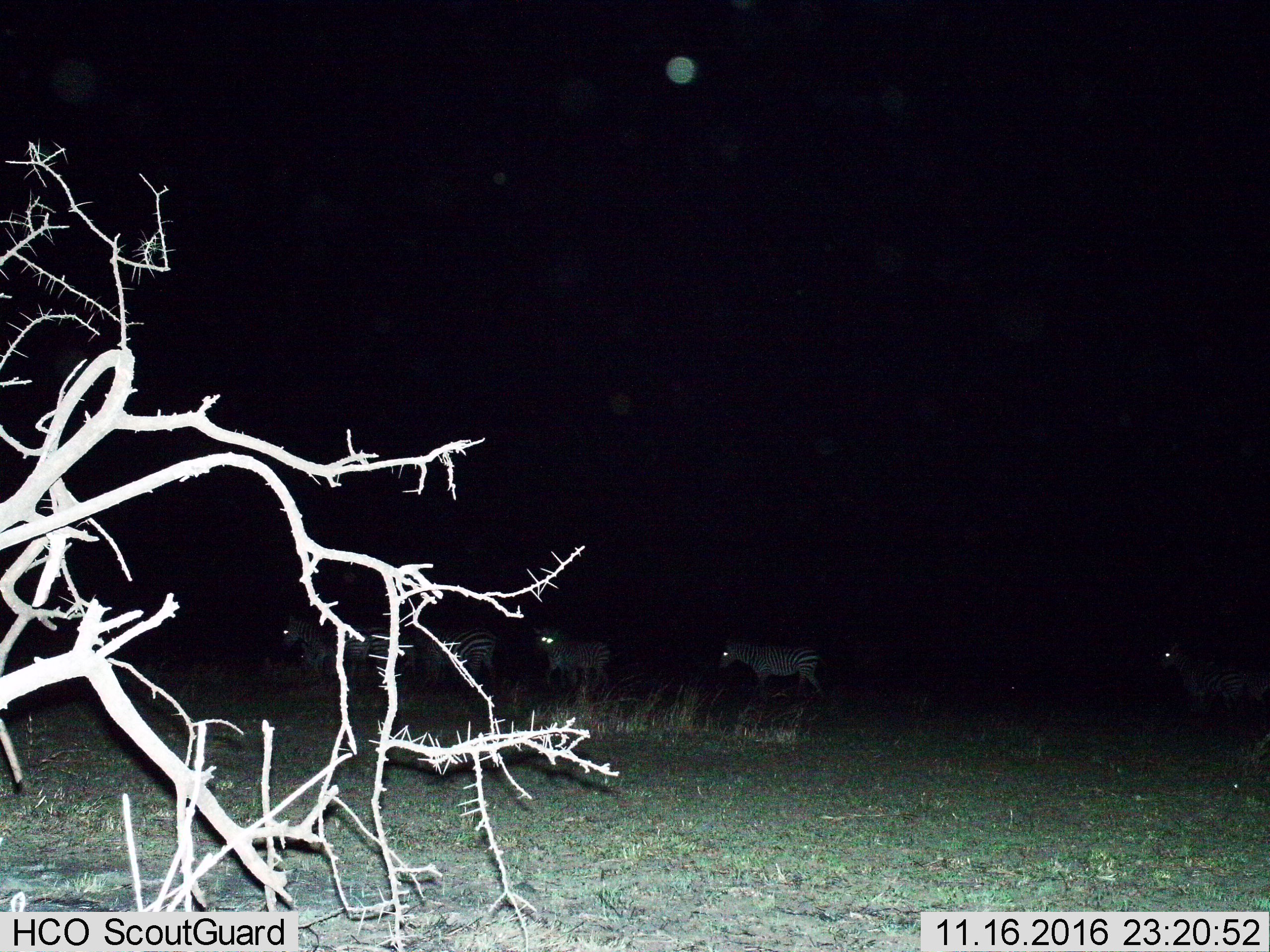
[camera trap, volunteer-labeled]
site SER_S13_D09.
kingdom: Animalia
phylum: Chordata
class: Mammalia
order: Perissodactyla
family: Equidae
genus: Equus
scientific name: Equus quagga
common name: plains zebra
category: zebraplains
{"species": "zebraplains (plains zebra) (Equus quagga)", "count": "6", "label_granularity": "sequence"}